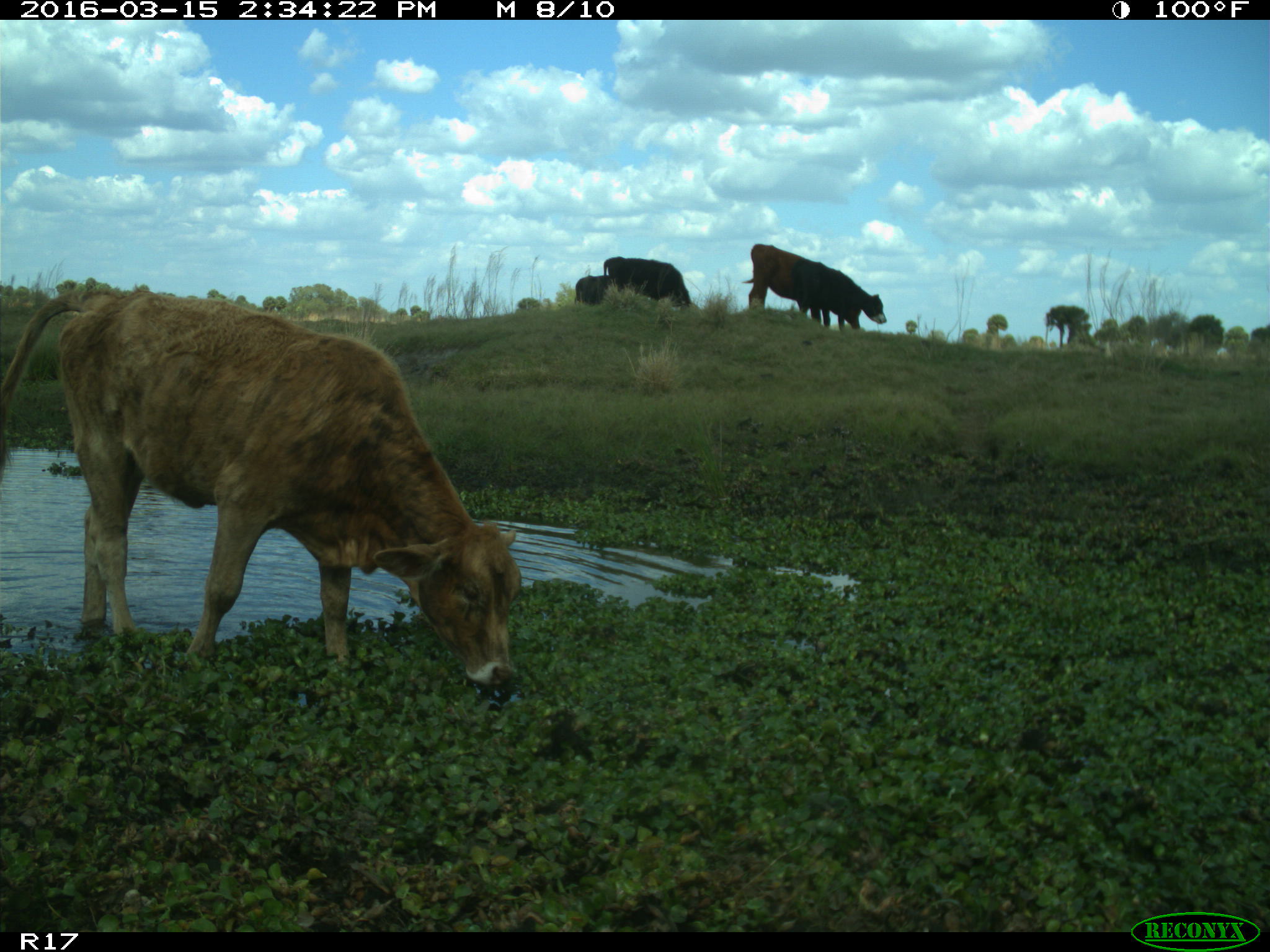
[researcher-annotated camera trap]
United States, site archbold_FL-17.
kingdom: Animalia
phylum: Chordata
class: Mammalia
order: Artiodactyla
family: Bovidae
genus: Bos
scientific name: Bos taurus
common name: domestic cow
Bos taurus (domestic cow).